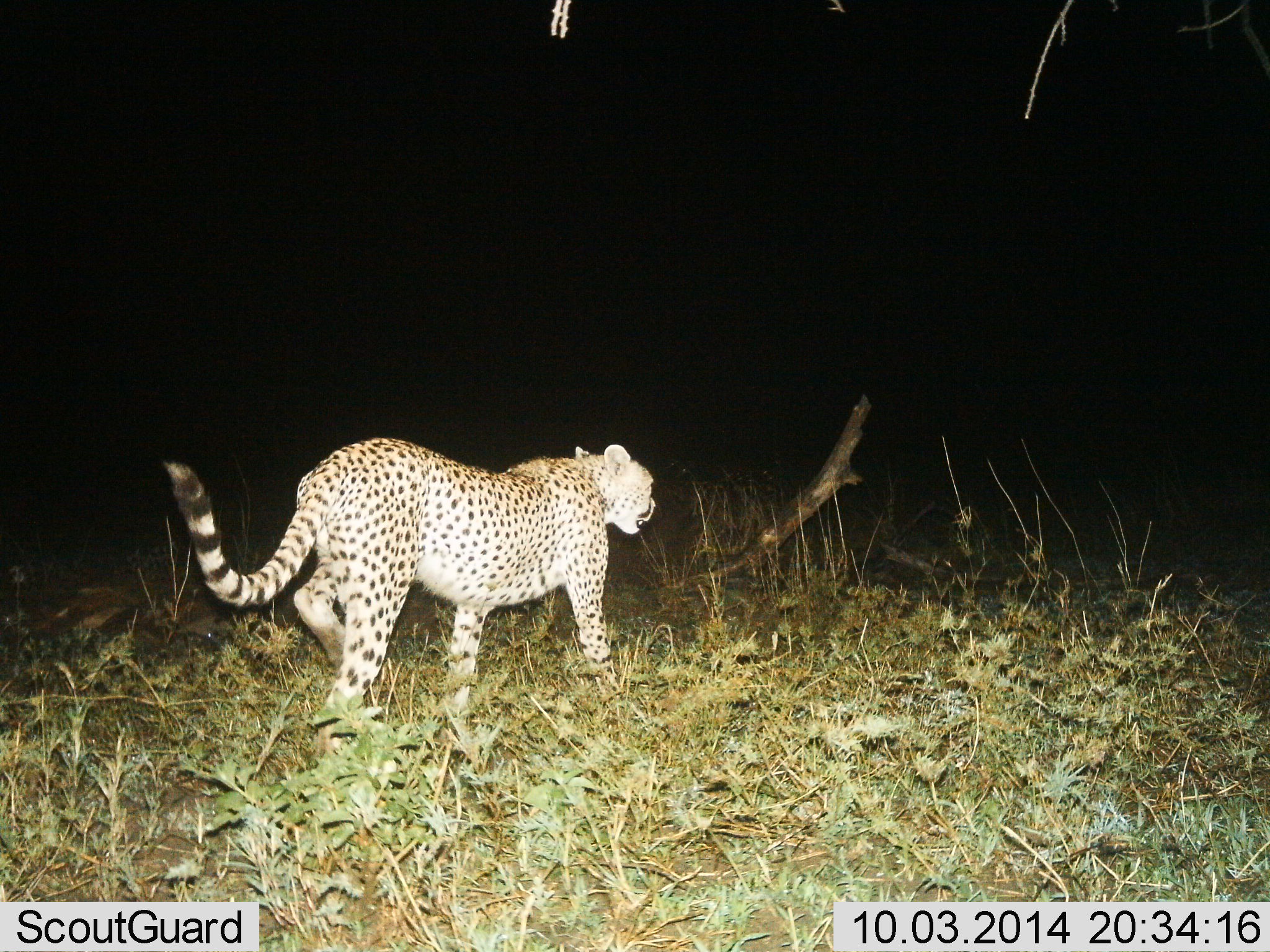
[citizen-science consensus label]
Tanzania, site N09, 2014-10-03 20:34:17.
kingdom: Animalia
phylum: Chordata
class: Mammalia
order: Carnivora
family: Felidae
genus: Acinonyx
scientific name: Acinonyx jubatus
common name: cheetah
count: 1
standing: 10%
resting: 0%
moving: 90%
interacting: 0%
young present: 0%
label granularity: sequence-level